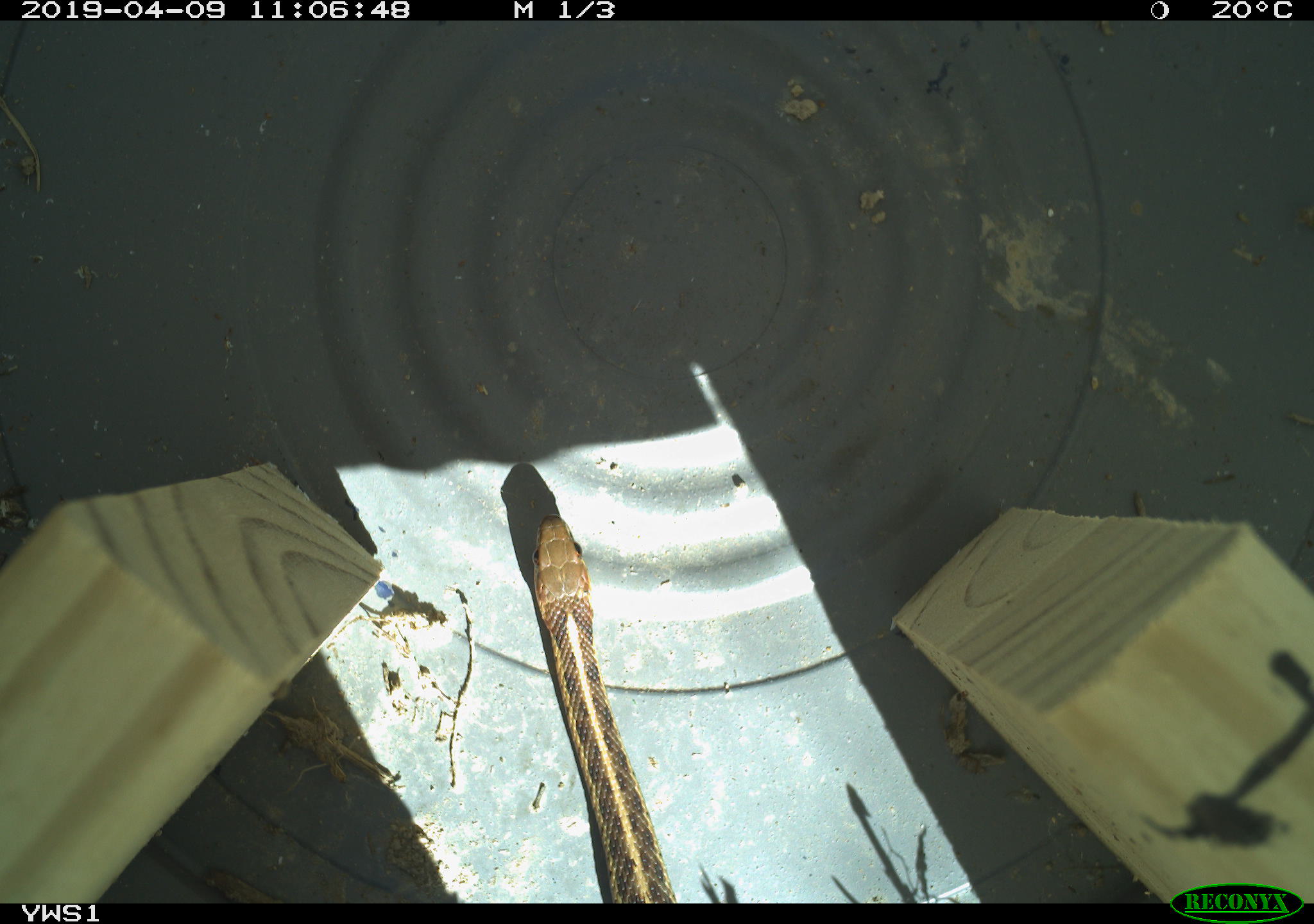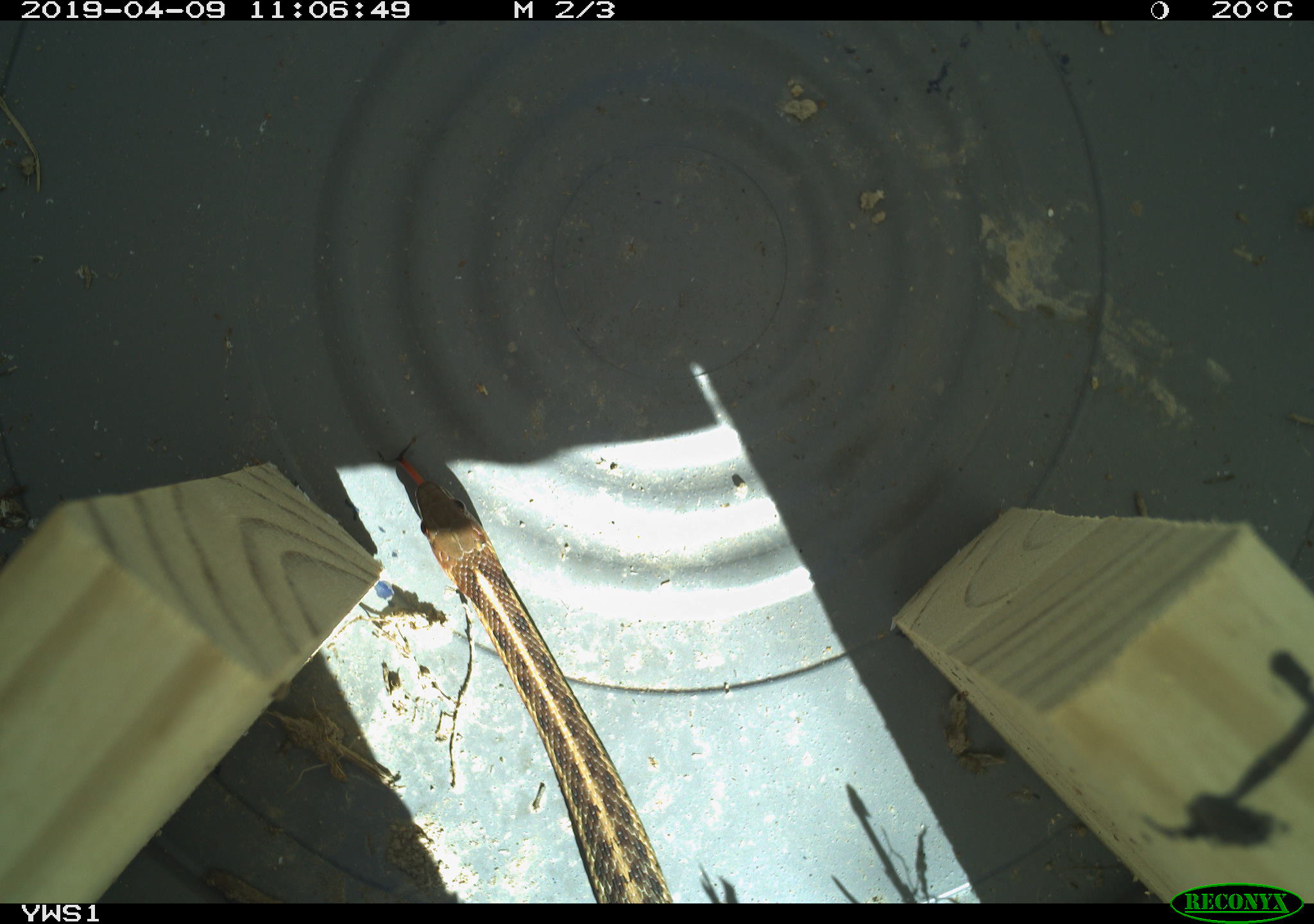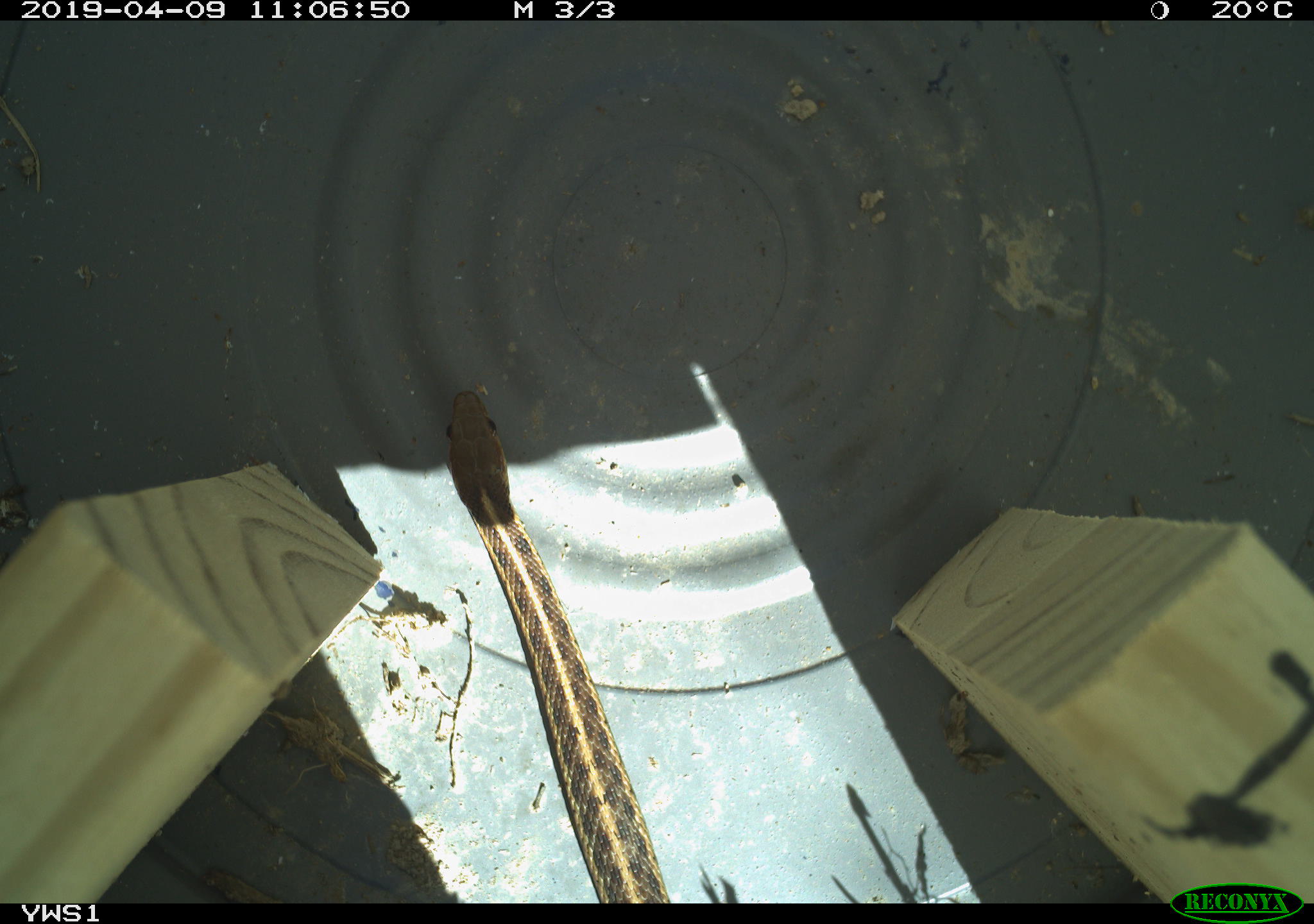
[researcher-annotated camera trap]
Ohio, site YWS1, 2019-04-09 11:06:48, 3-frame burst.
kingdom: Animalia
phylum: Chordata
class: Reptilia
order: Squamata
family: Colubridae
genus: Thamnophis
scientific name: Thamnophis sirtalis sirtalis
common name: eastern gartersnake